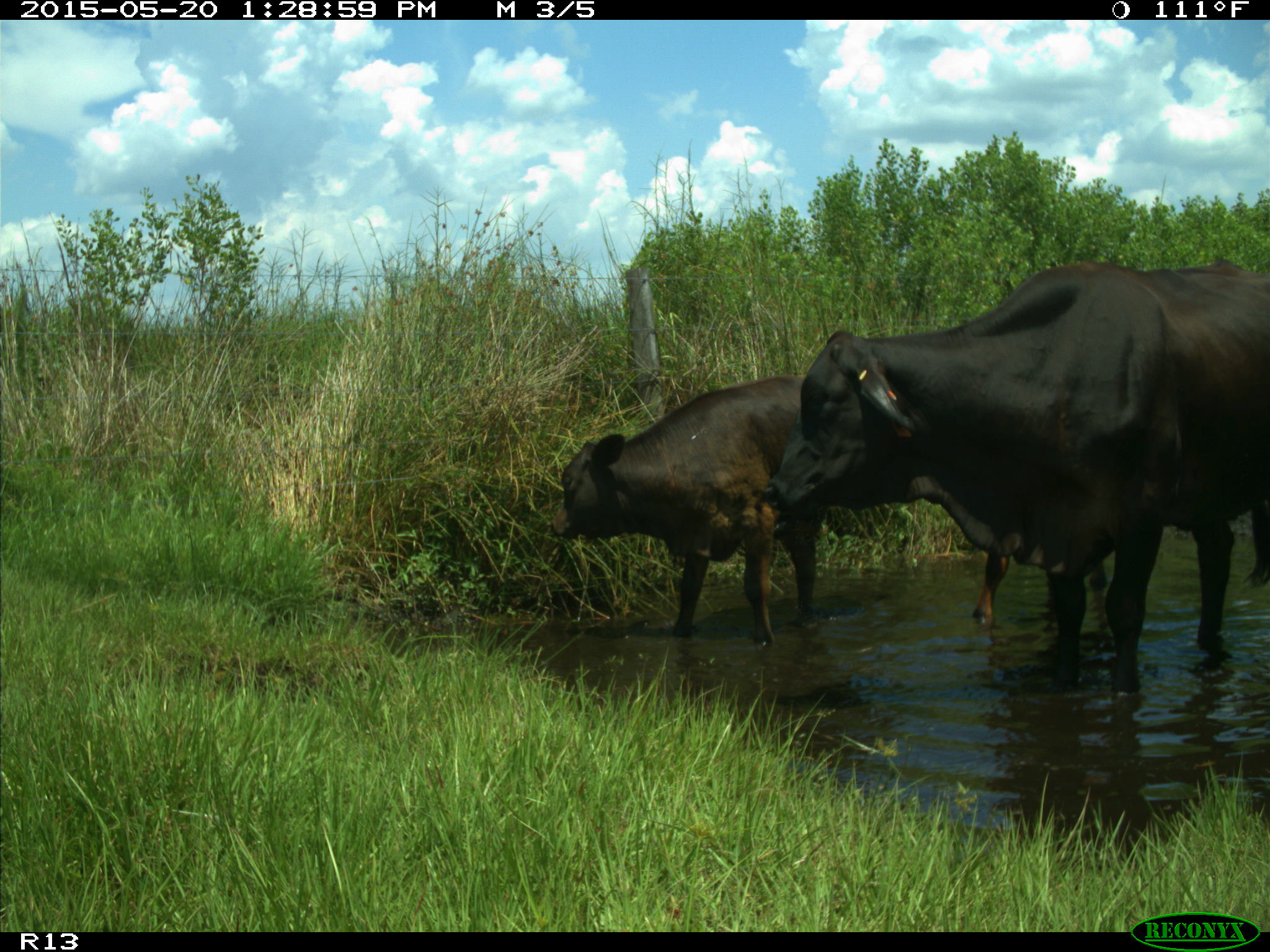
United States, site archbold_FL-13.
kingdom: Animalia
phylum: Chordata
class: Mammalia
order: Artiodactyla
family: Bovidae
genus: Bos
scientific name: Bos taurus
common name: domestic cow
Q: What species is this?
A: Bos taurus (domestic cow).